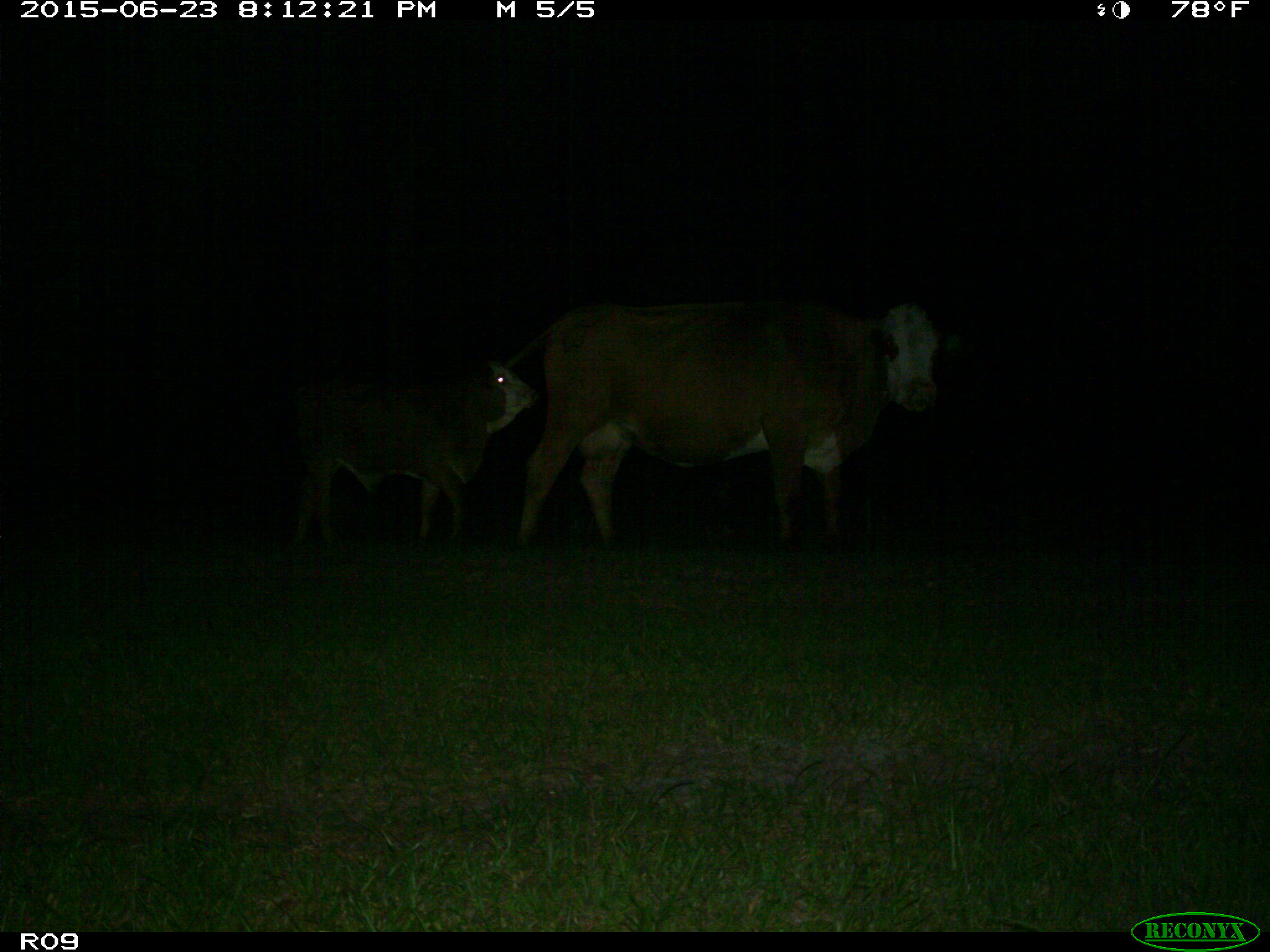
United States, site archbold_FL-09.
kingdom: Animalia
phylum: Chordata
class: Mammalia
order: Artiodactyla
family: Bovidae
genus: Bos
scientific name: Bos taurus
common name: domestic cow